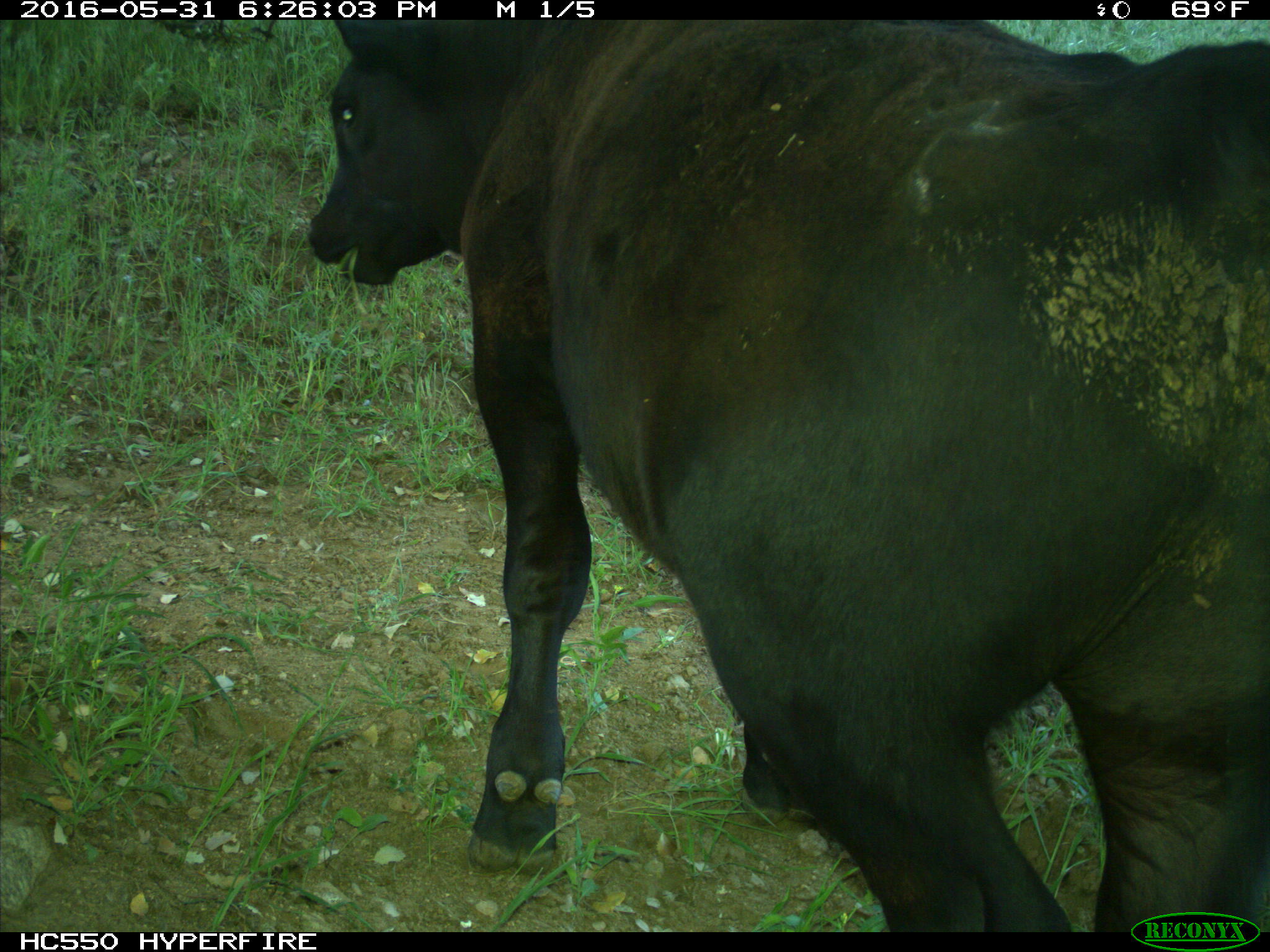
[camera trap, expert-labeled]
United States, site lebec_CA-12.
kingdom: Animalia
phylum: Chordata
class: Mammalia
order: Artiodactyla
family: Bovidae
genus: Bos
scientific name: Bos taurus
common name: domestic cow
Bos taurus (domestic cow).